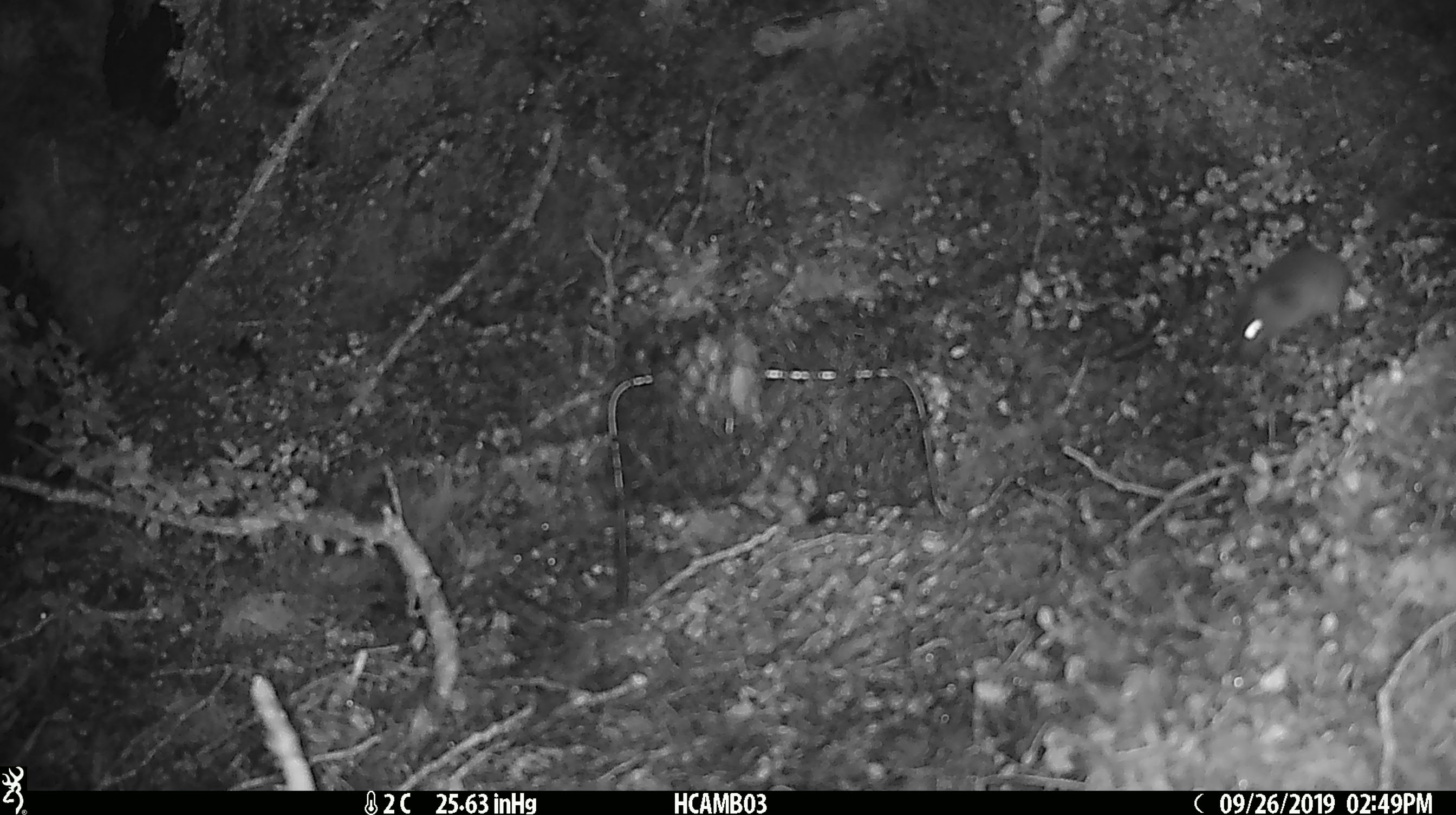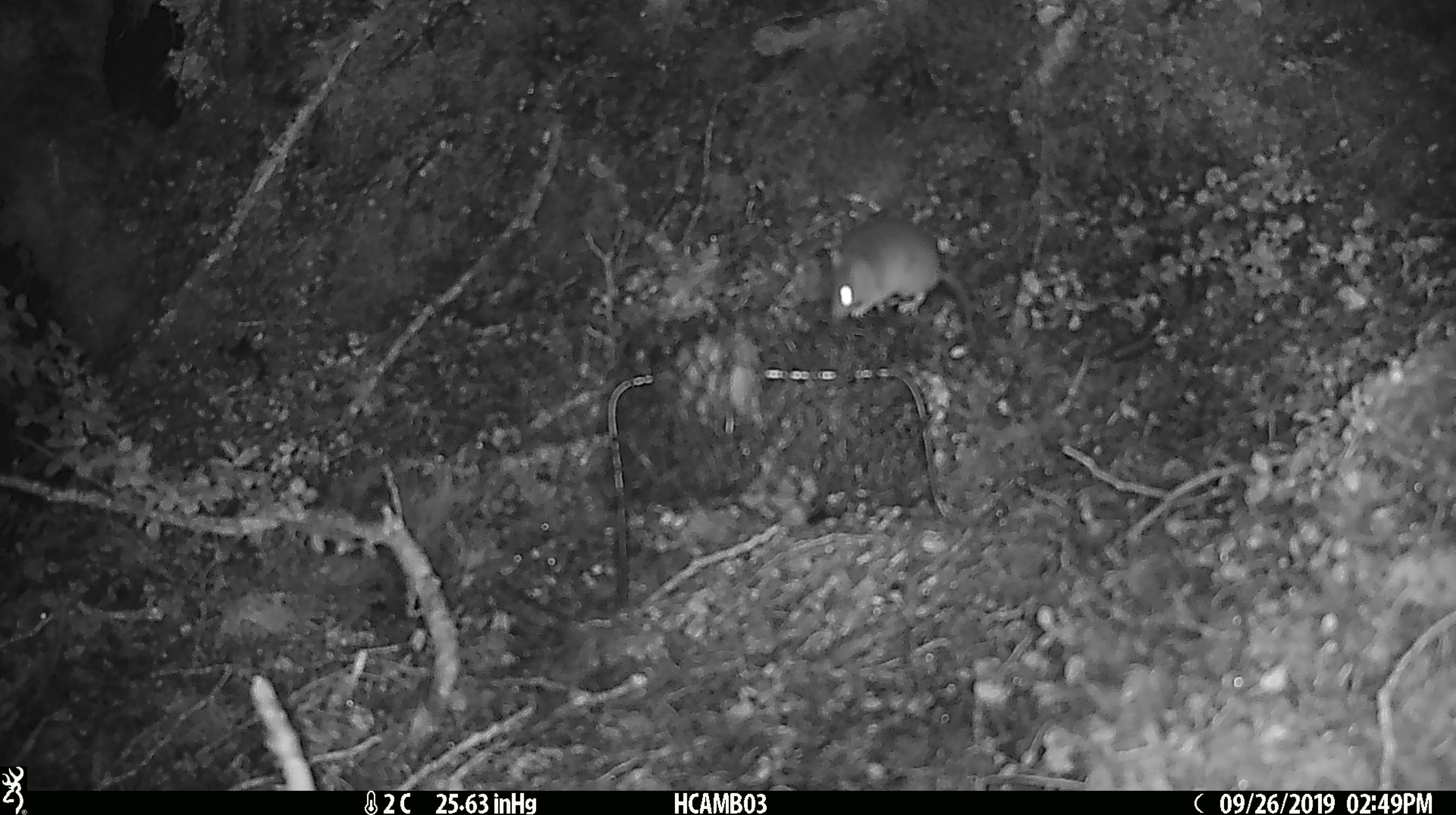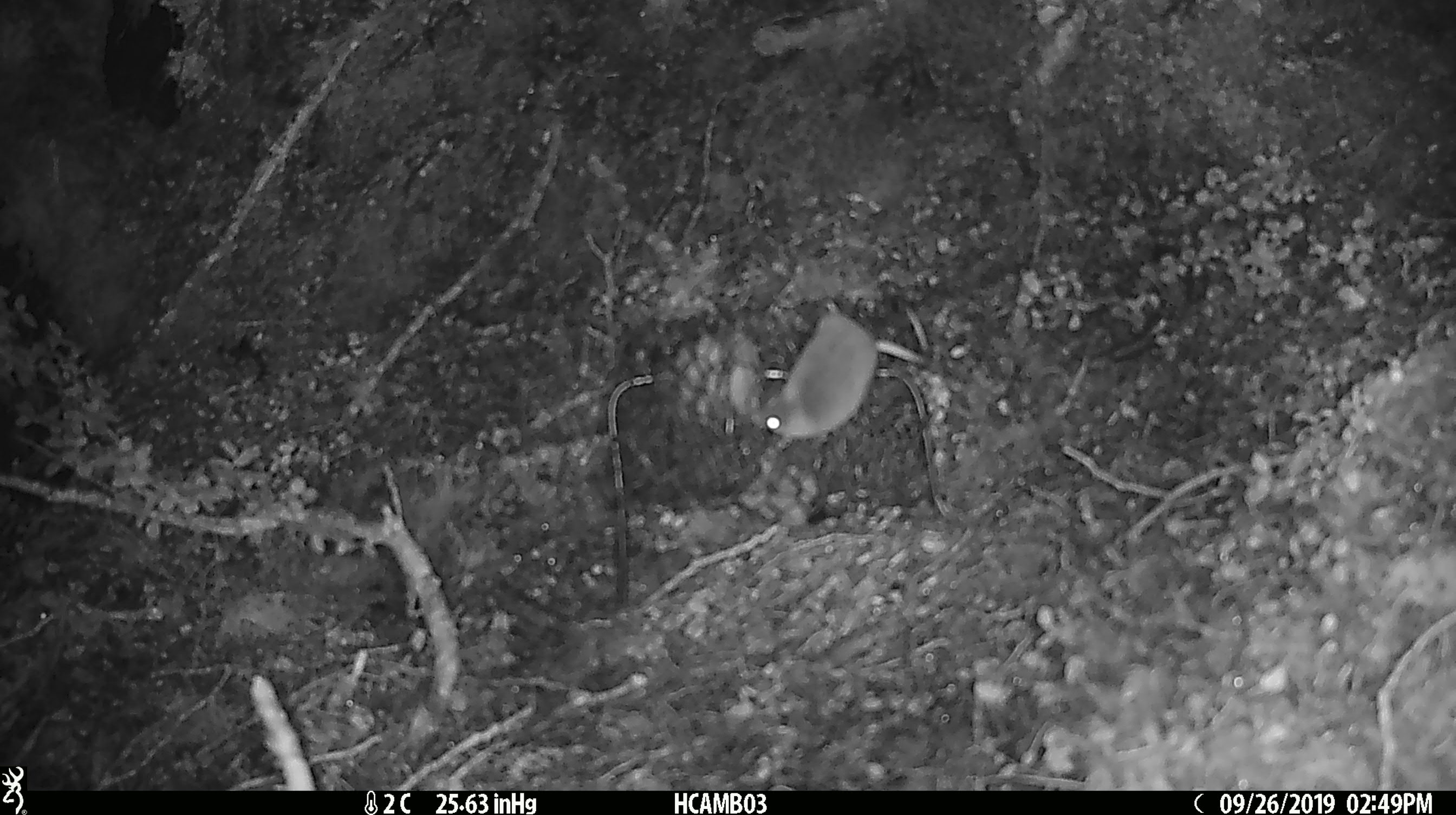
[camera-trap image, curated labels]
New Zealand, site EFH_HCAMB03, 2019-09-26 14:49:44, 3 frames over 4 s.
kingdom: Animalia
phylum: Chordata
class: Mammalia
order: Rodentia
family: Muridae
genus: Mus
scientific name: Mus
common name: mouse